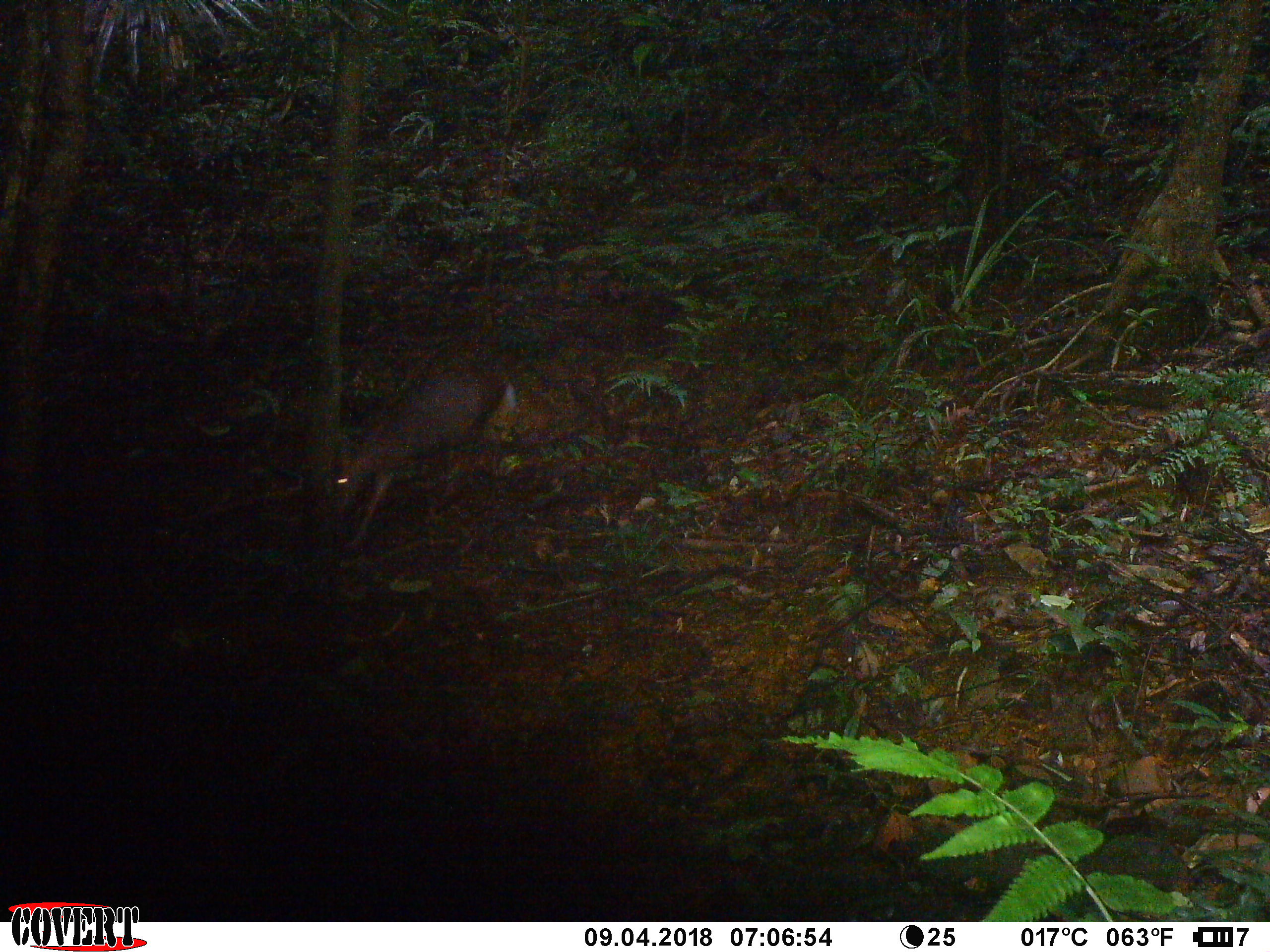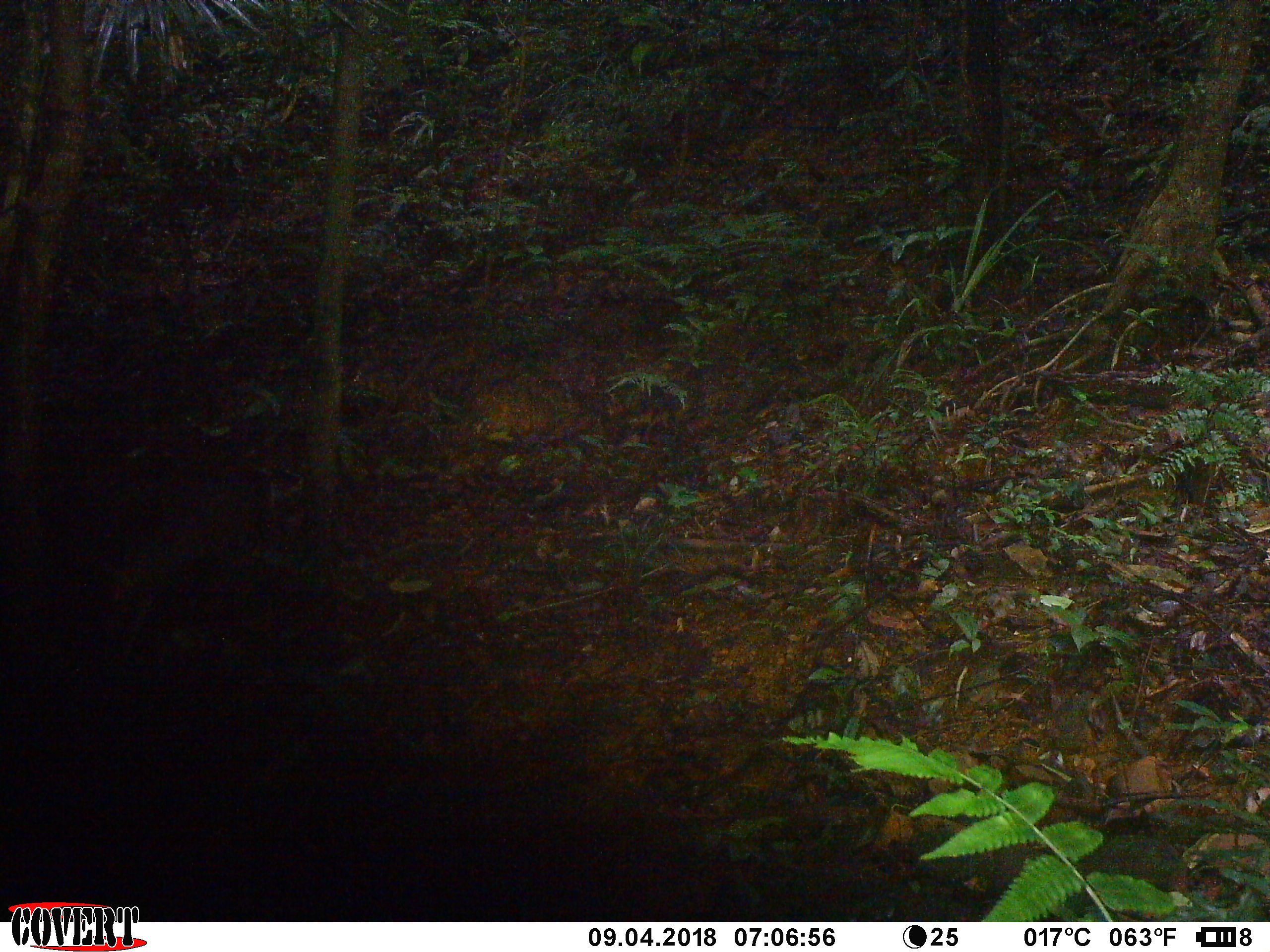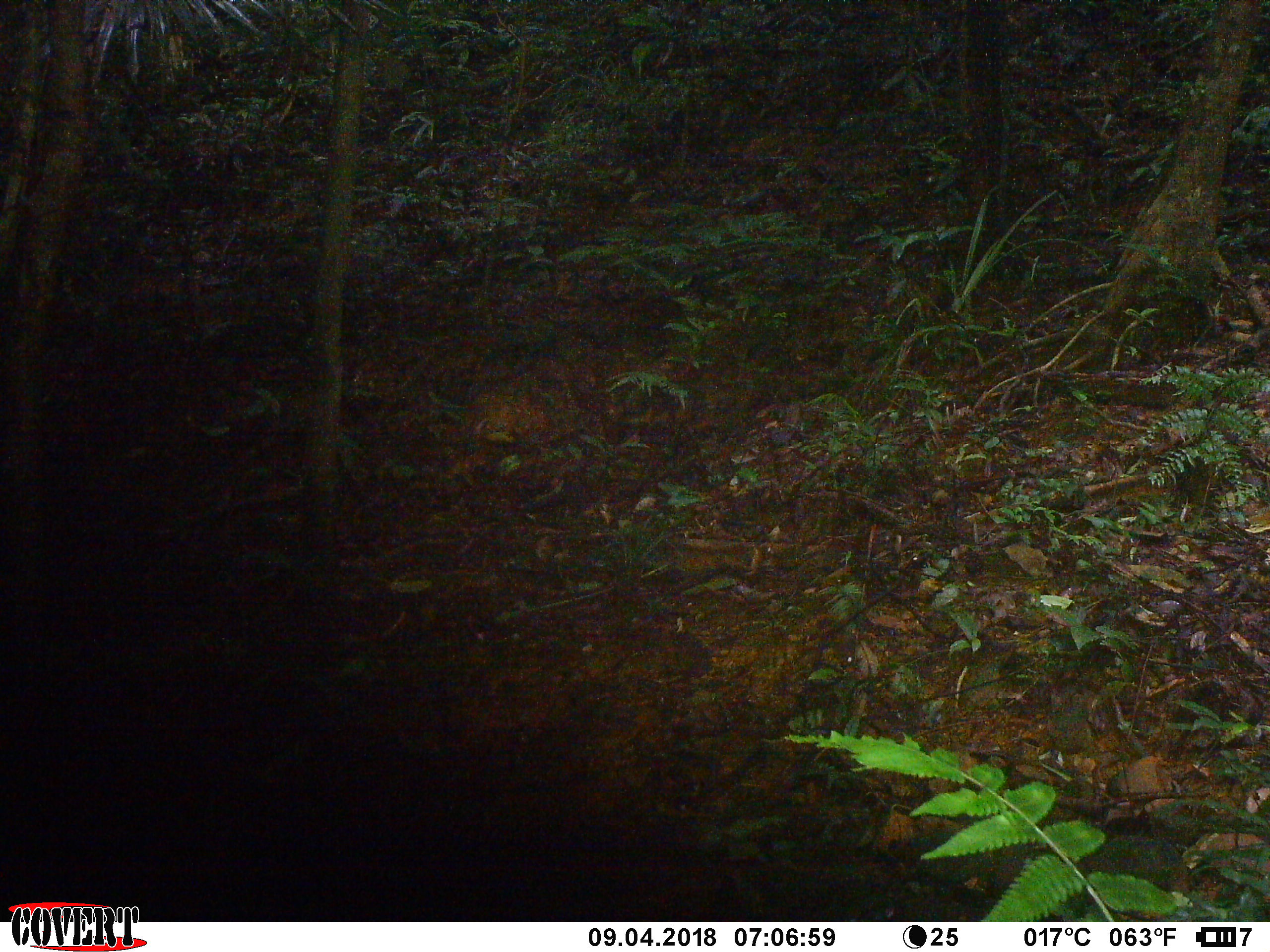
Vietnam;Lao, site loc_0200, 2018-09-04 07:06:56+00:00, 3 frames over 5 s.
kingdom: Animalia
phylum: Chordata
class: Mammalia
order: Artiodactyla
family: Cervidae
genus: Muntiacus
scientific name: Muntiacus rooseveltorum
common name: roosevelt's muntjac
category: roosevelts muntjac group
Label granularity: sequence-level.